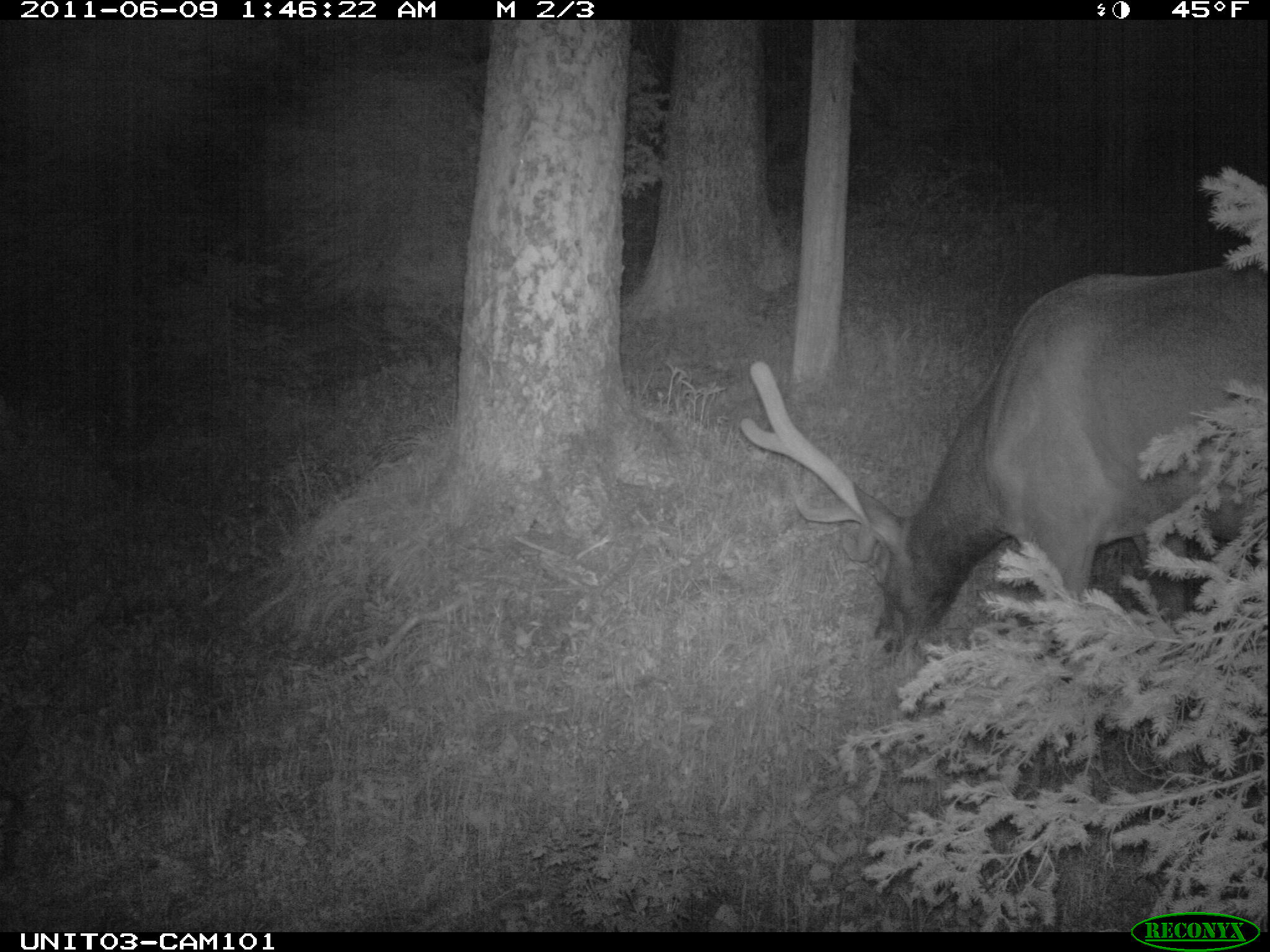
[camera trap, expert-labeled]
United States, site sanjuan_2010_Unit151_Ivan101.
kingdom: Animalia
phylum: Chordata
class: Mammalia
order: Artiodactyla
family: Cervidae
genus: Cervus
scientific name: Cervus elaphus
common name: red deer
Cervus elaphus (red deer).